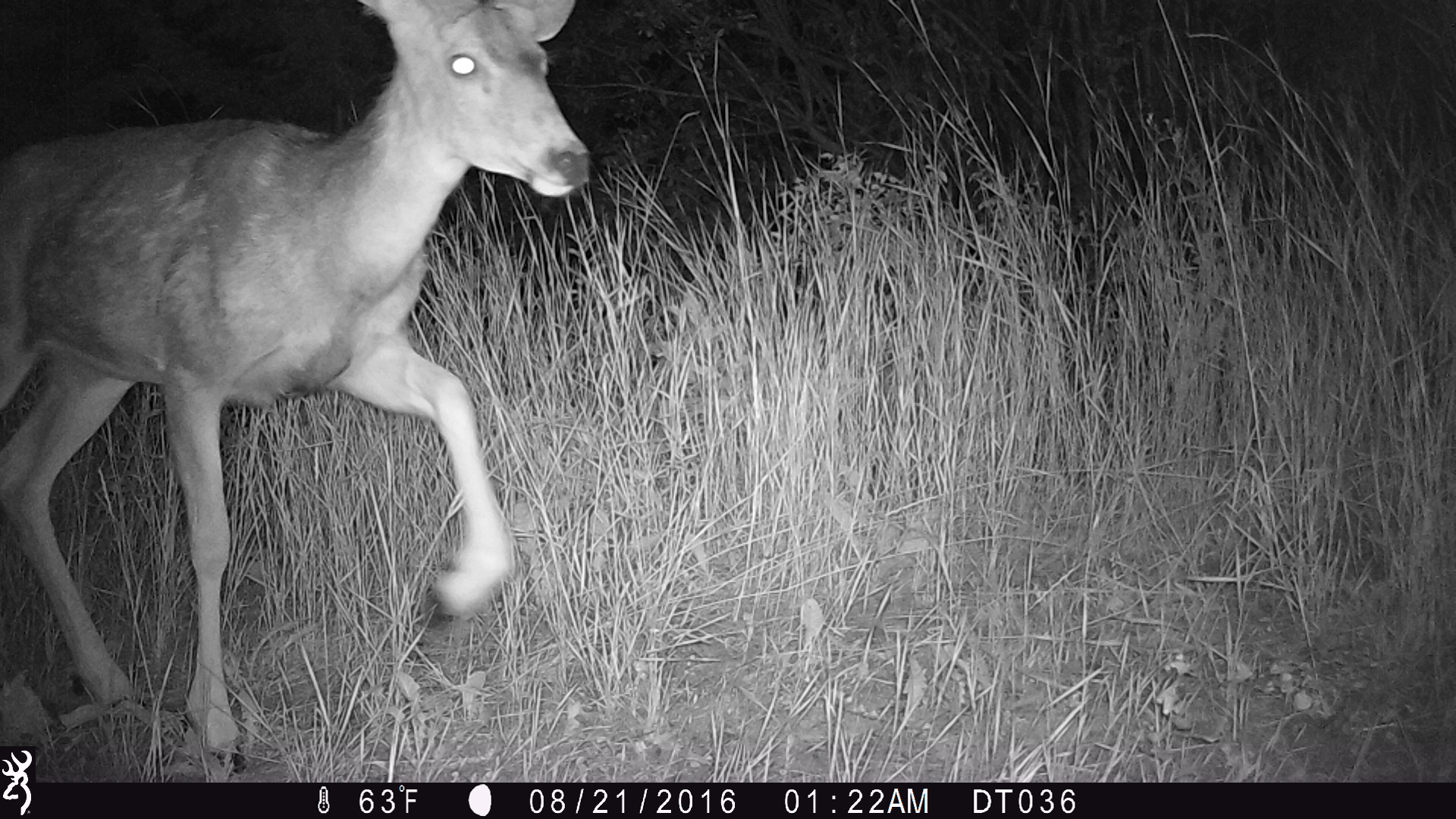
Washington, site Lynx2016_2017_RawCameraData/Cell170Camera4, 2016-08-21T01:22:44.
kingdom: Animalia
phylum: Chordata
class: Mammalia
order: Artiodactyla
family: Cervidae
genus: Odocoileus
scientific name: Odocoileus hemionus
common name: mule deer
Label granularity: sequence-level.